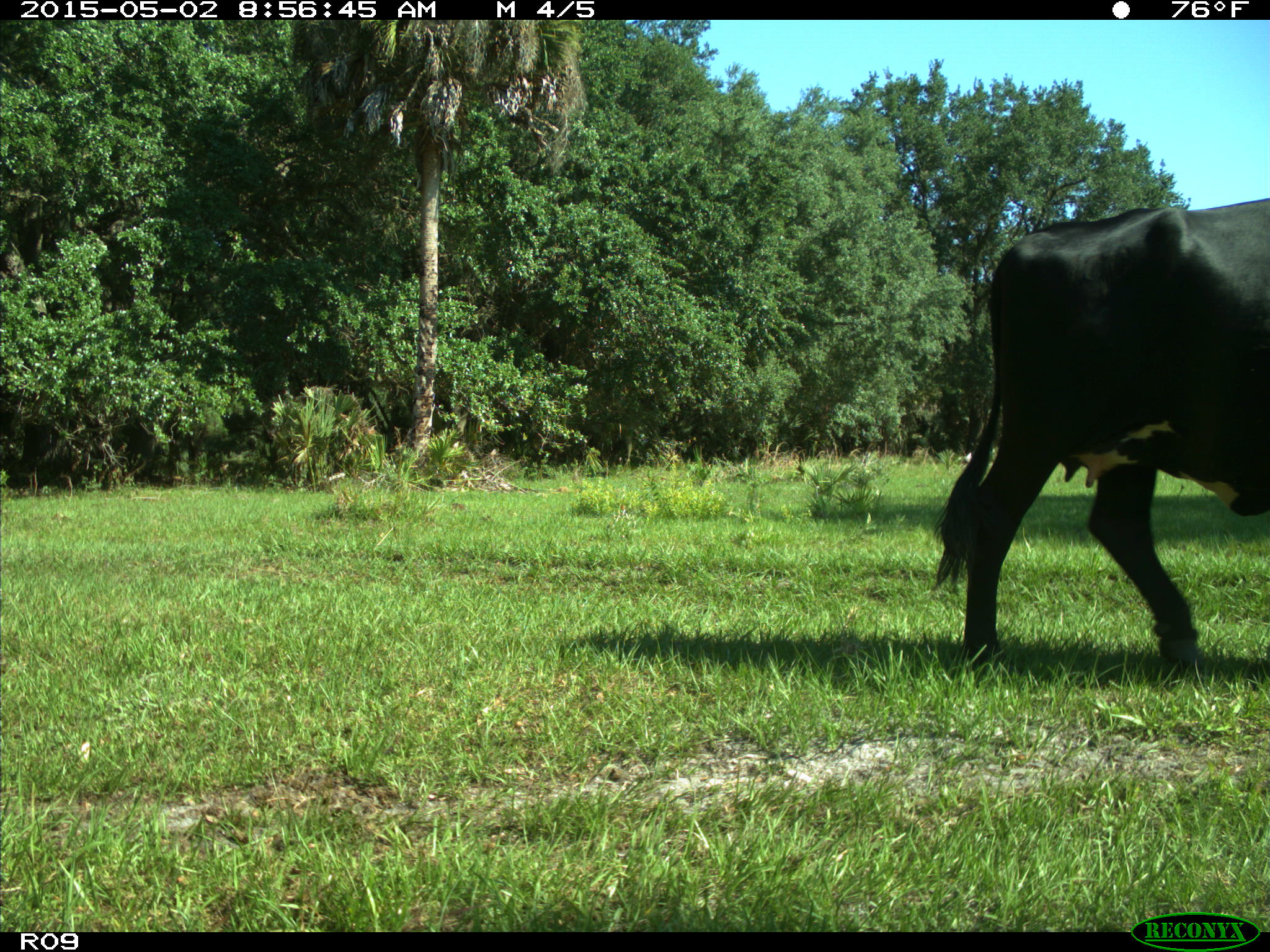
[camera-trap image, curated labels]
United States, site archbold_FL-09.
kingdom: Animalia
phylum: Chordata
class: Mammalia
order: Artiodactyla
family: Bovidae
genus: Bos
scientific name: Bos taurus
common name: domestic cow